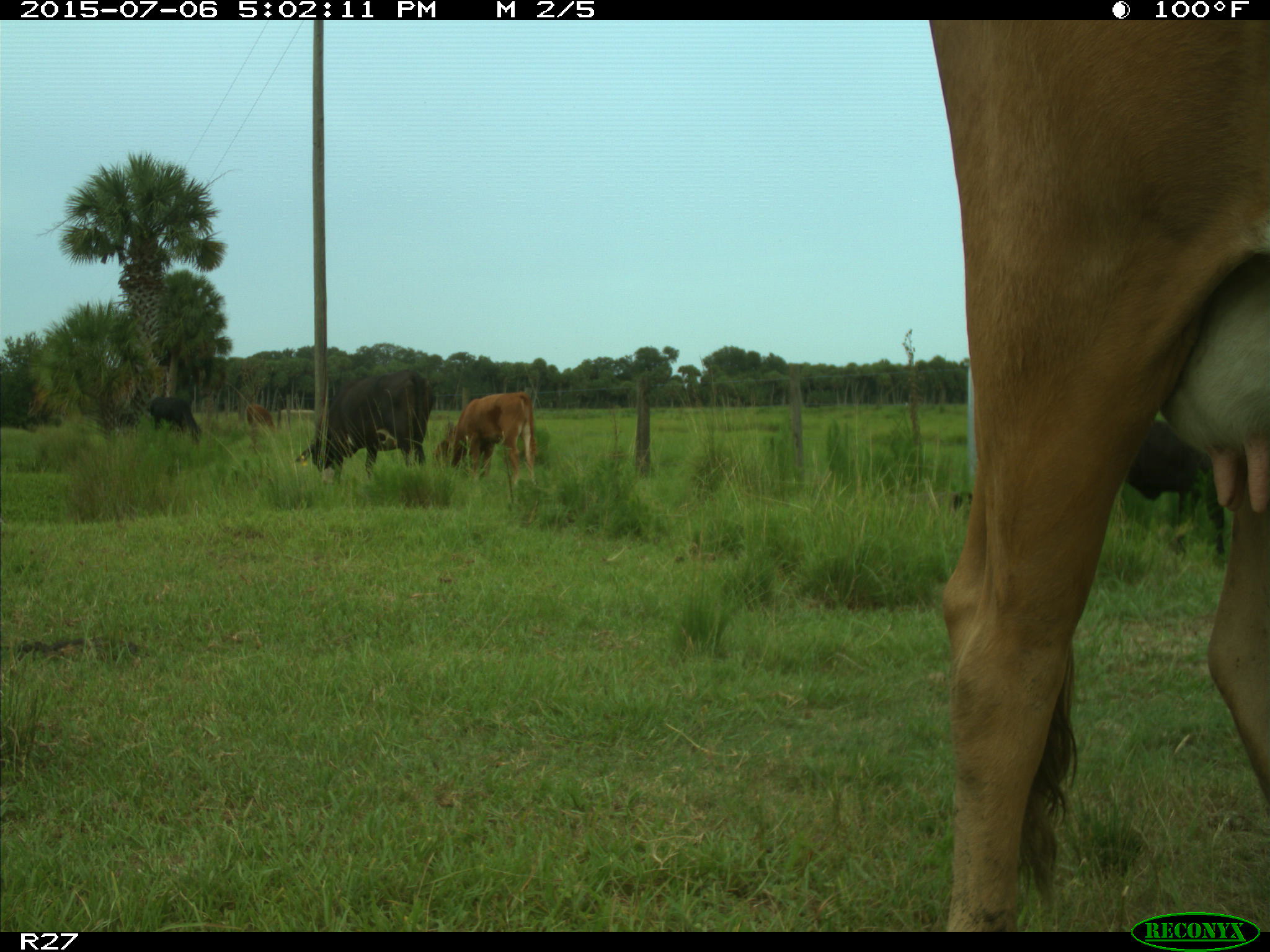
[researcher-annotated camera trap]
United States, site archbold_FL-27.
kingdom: Animalia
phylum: Chordata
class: Mammalia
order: Artiodactyla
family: Bovidae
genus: Bos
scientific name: Bos taurus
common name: domestic cow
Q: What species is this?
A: Bos taurus (domestic cow).